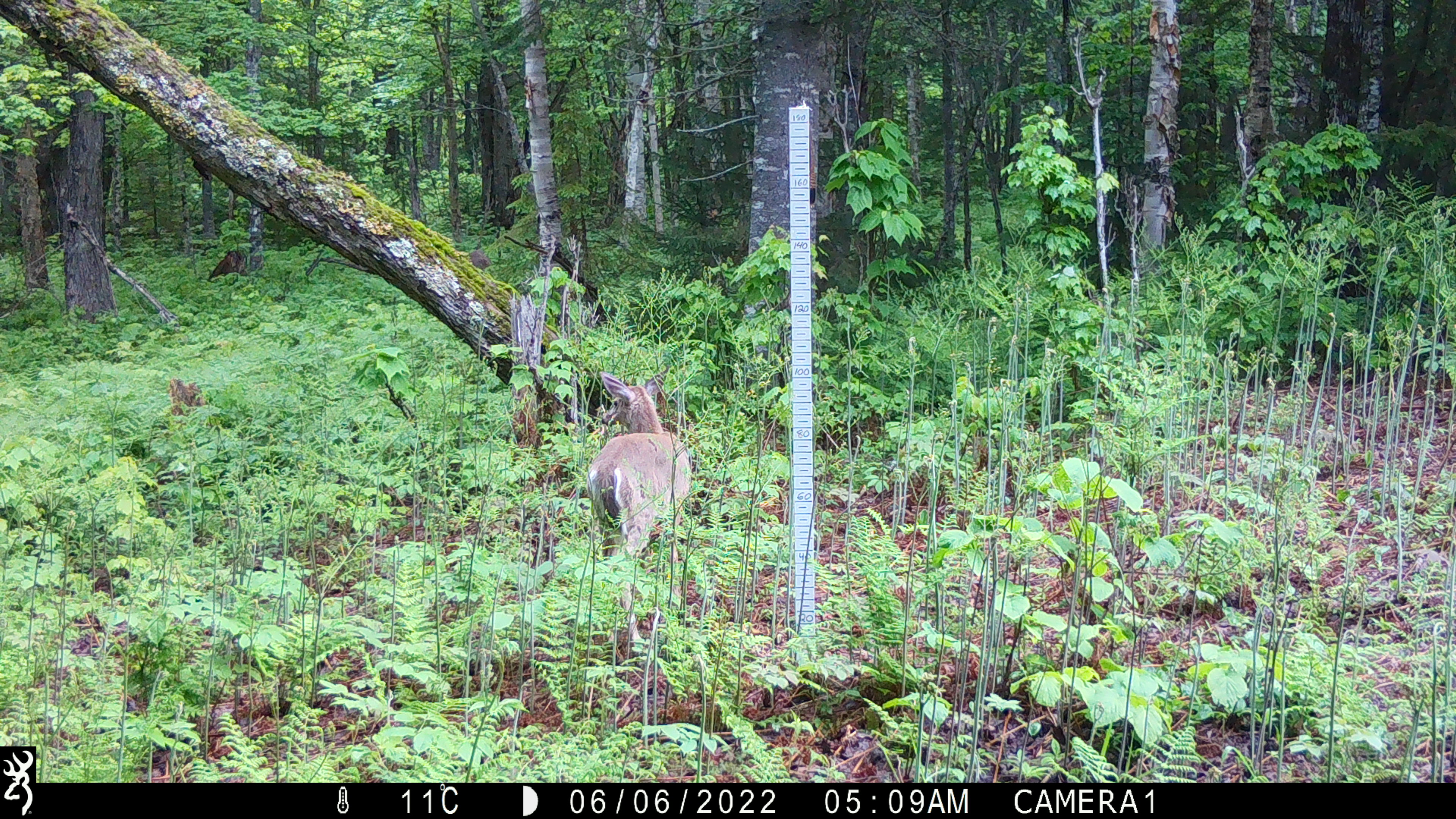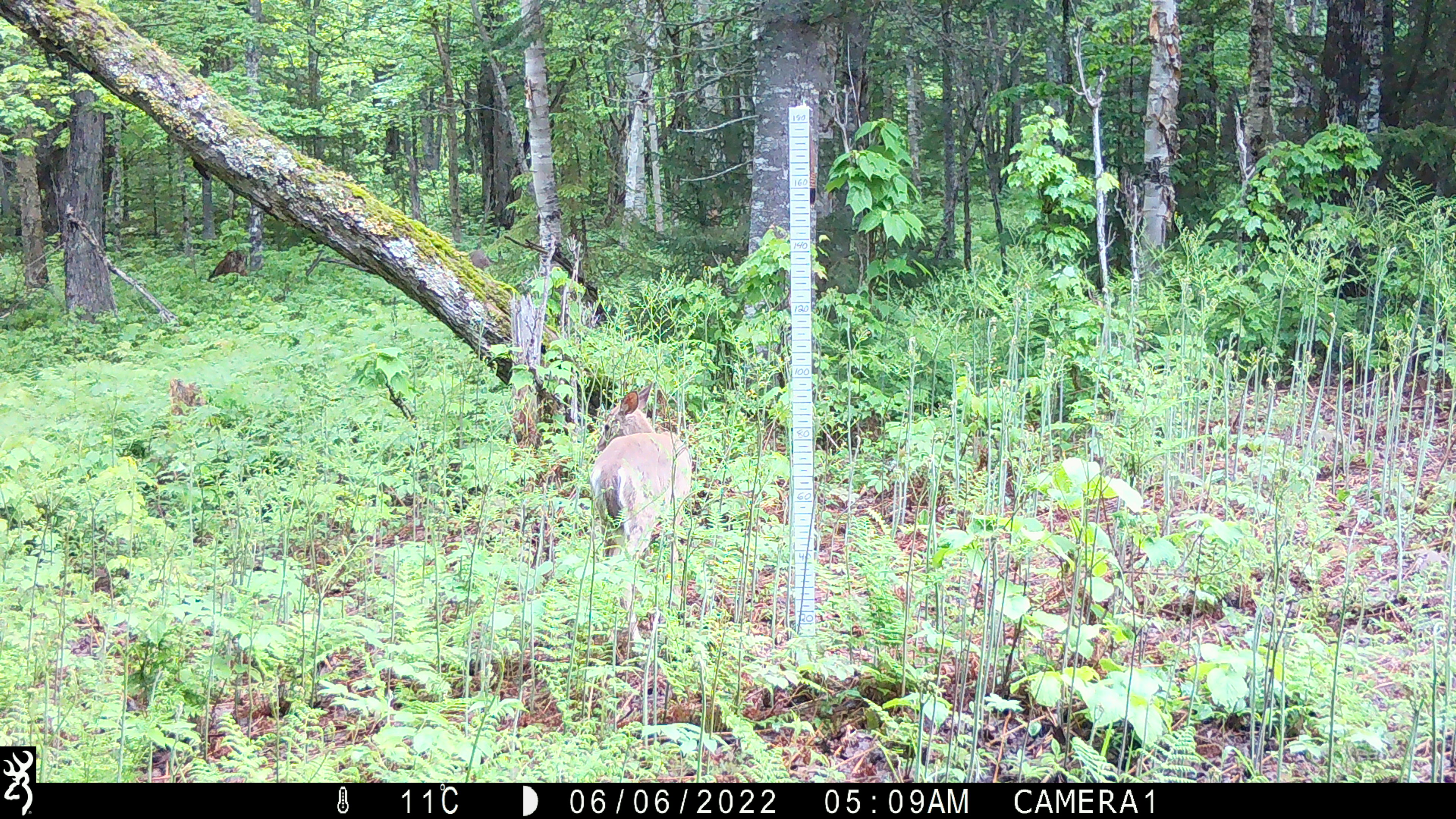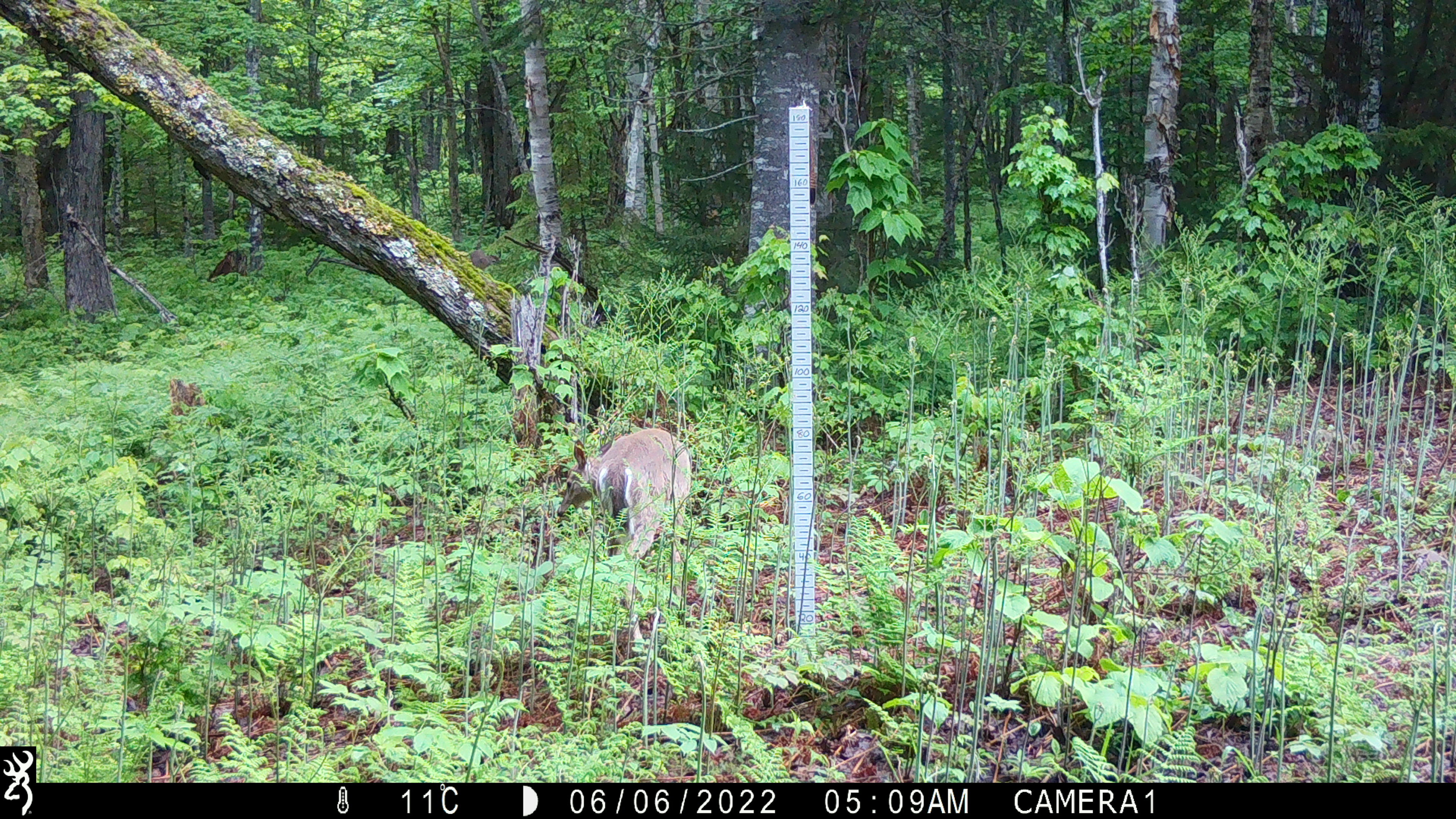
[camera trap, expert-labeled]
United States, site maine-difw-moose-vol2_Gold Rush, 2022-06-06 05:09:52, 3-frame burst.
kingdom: Animalia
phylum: Chordata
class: Mammalia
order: Artiodactyla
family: Cervidae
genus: Odocoileus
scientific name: Odocoileus virginianus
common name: white-tailed deer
White-tailed deer (Odocoileus virginianus).